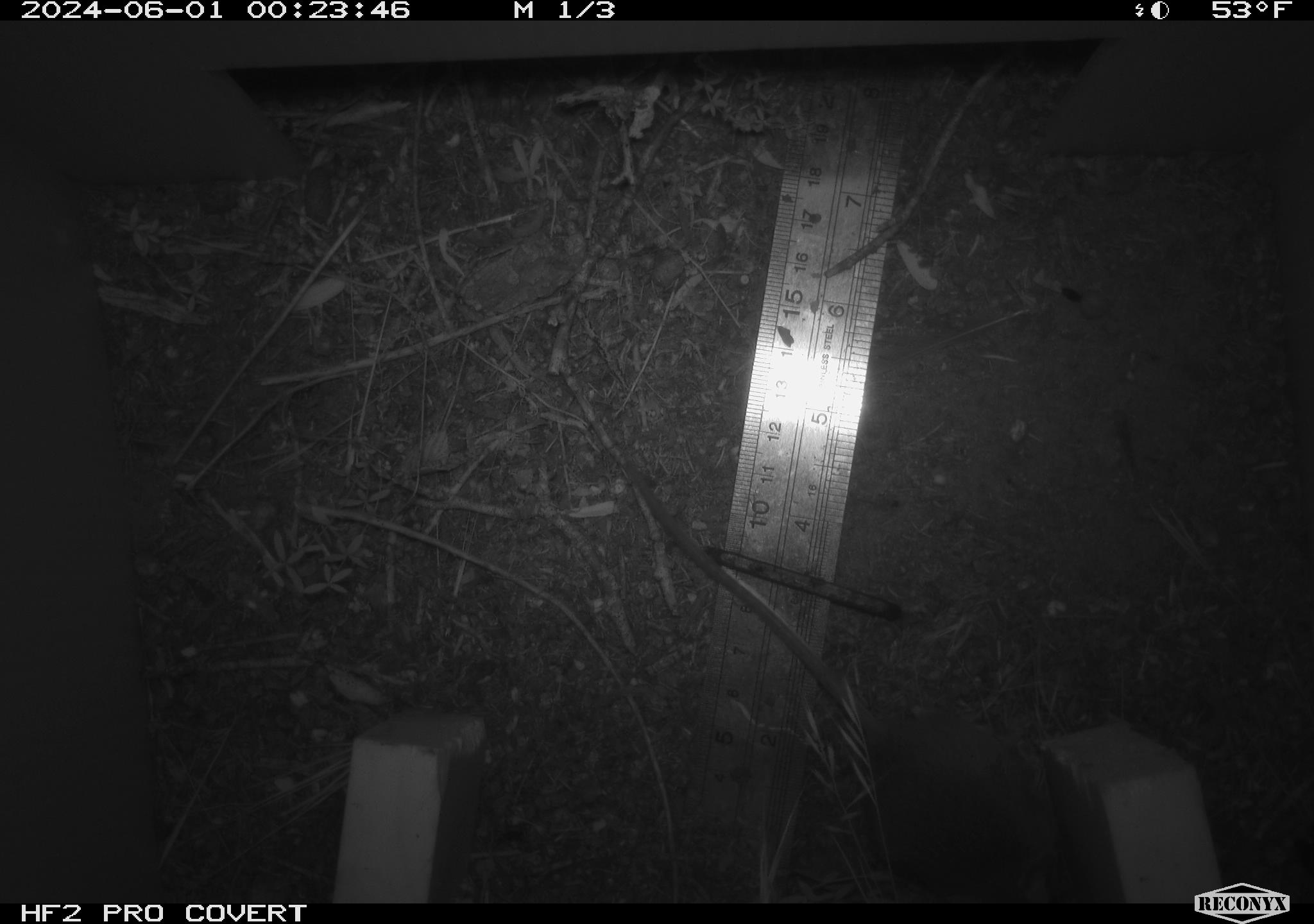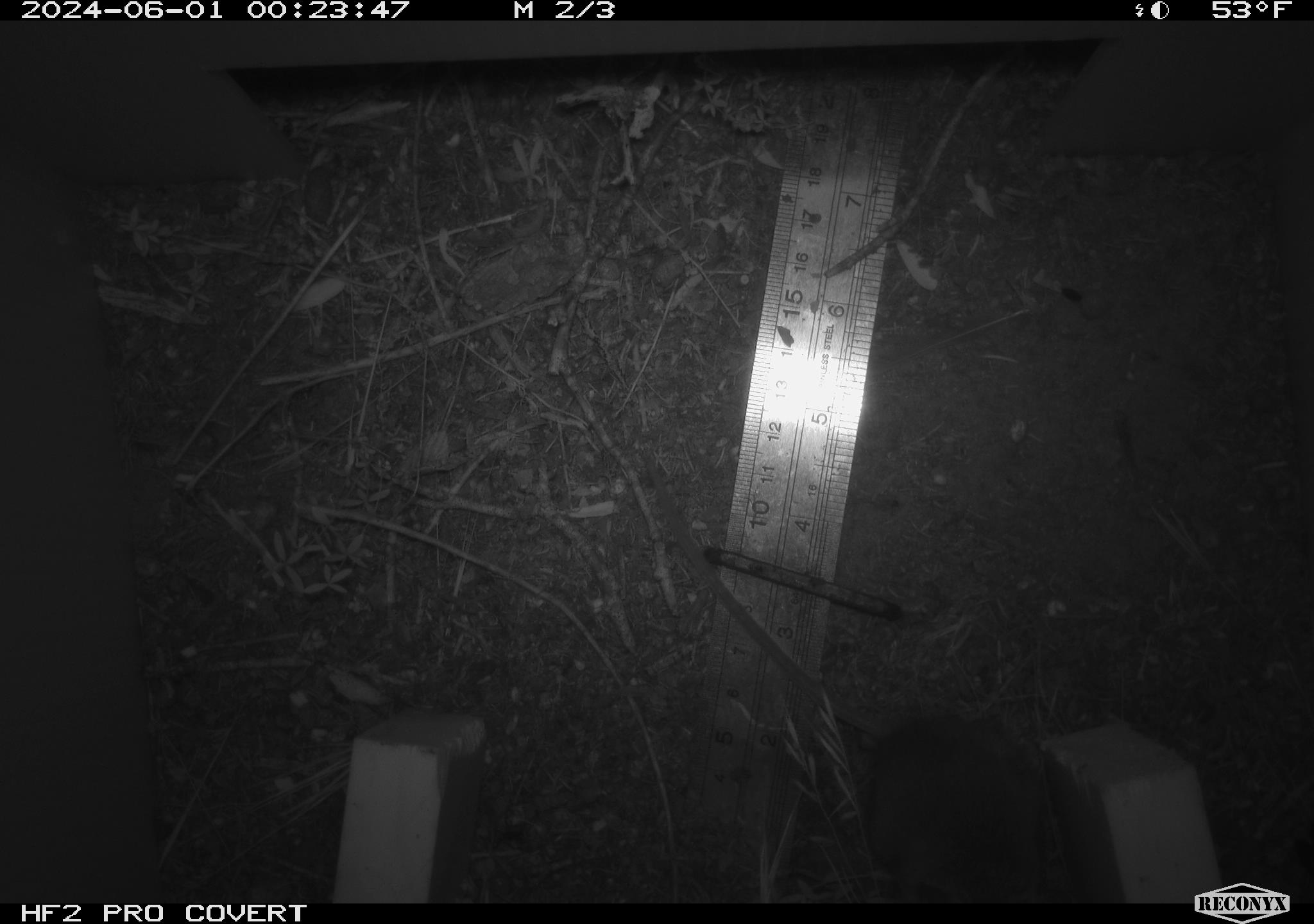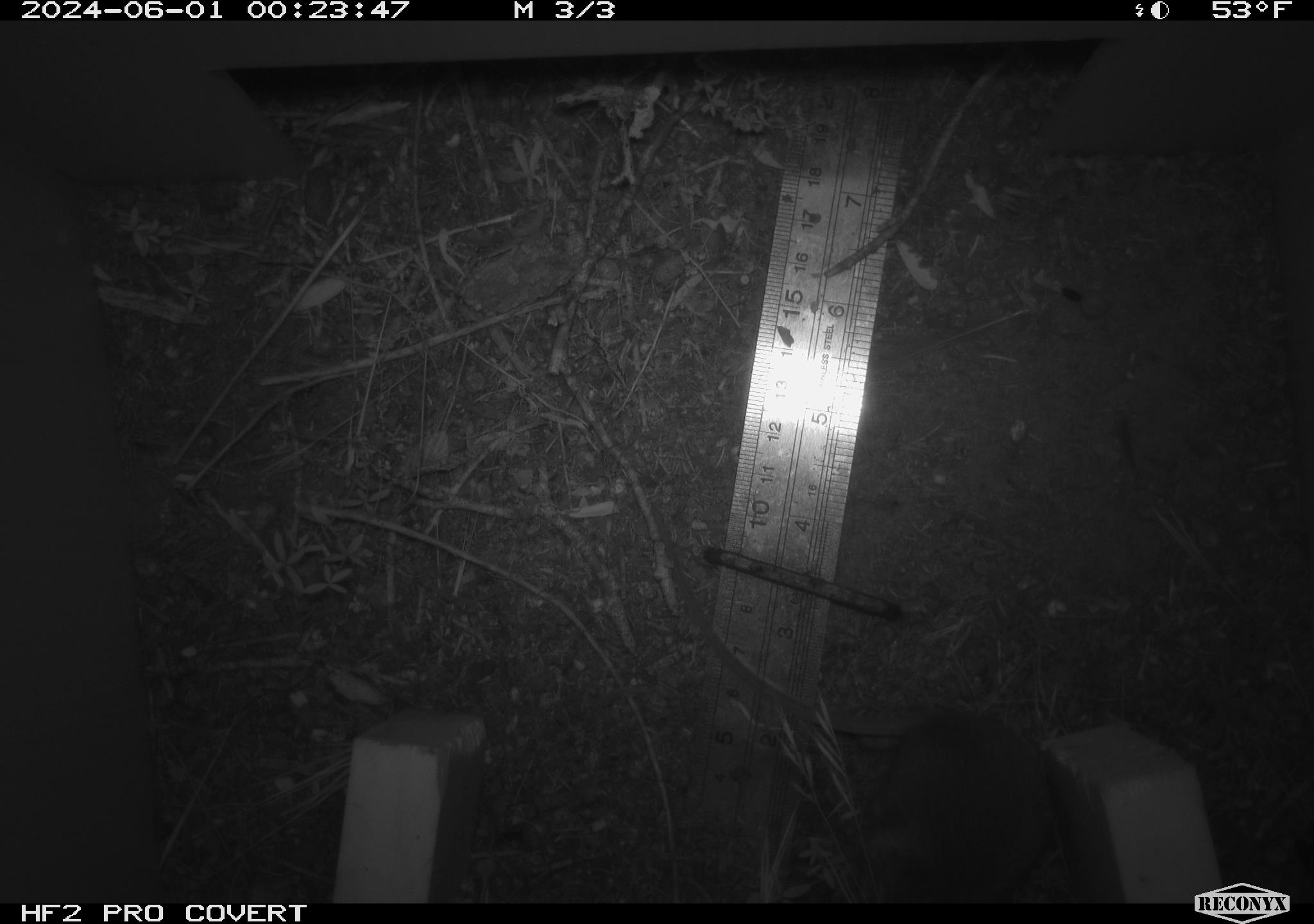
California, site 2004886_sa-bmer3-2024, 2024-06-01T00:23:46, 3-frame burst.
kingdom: Animalia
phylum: Chordata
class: Mammalia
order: Rodentia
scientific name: Rodentia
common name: mouse species